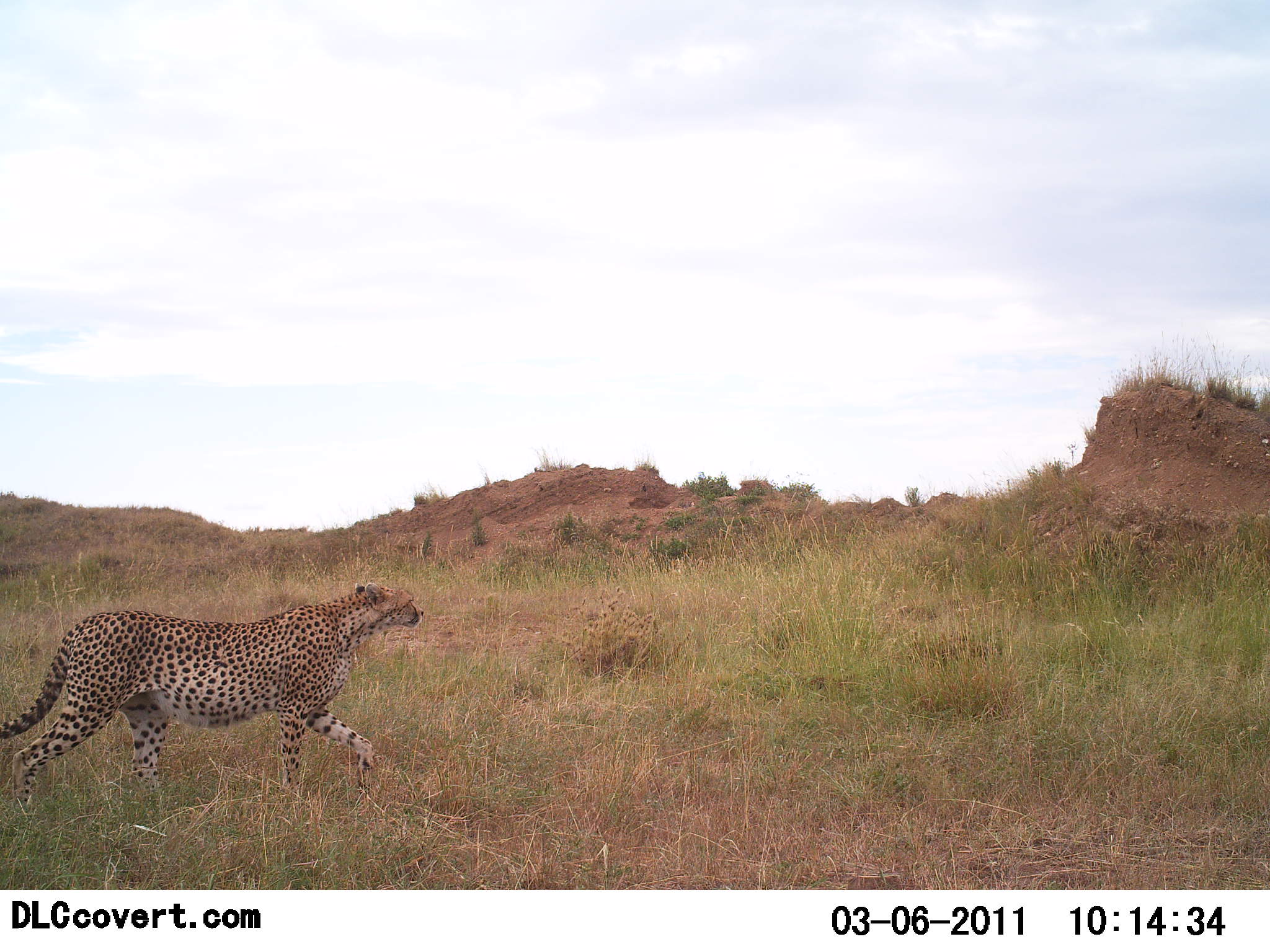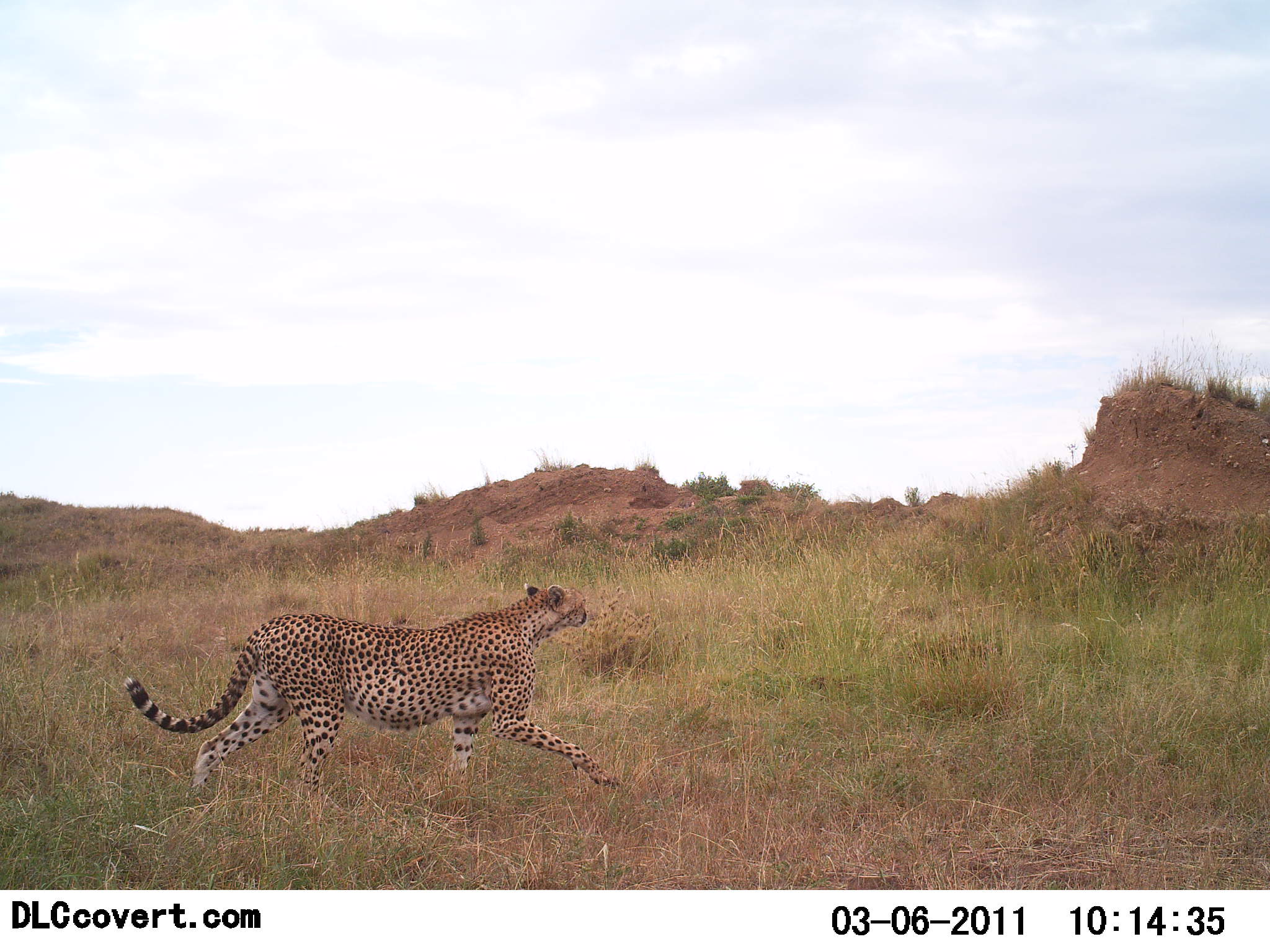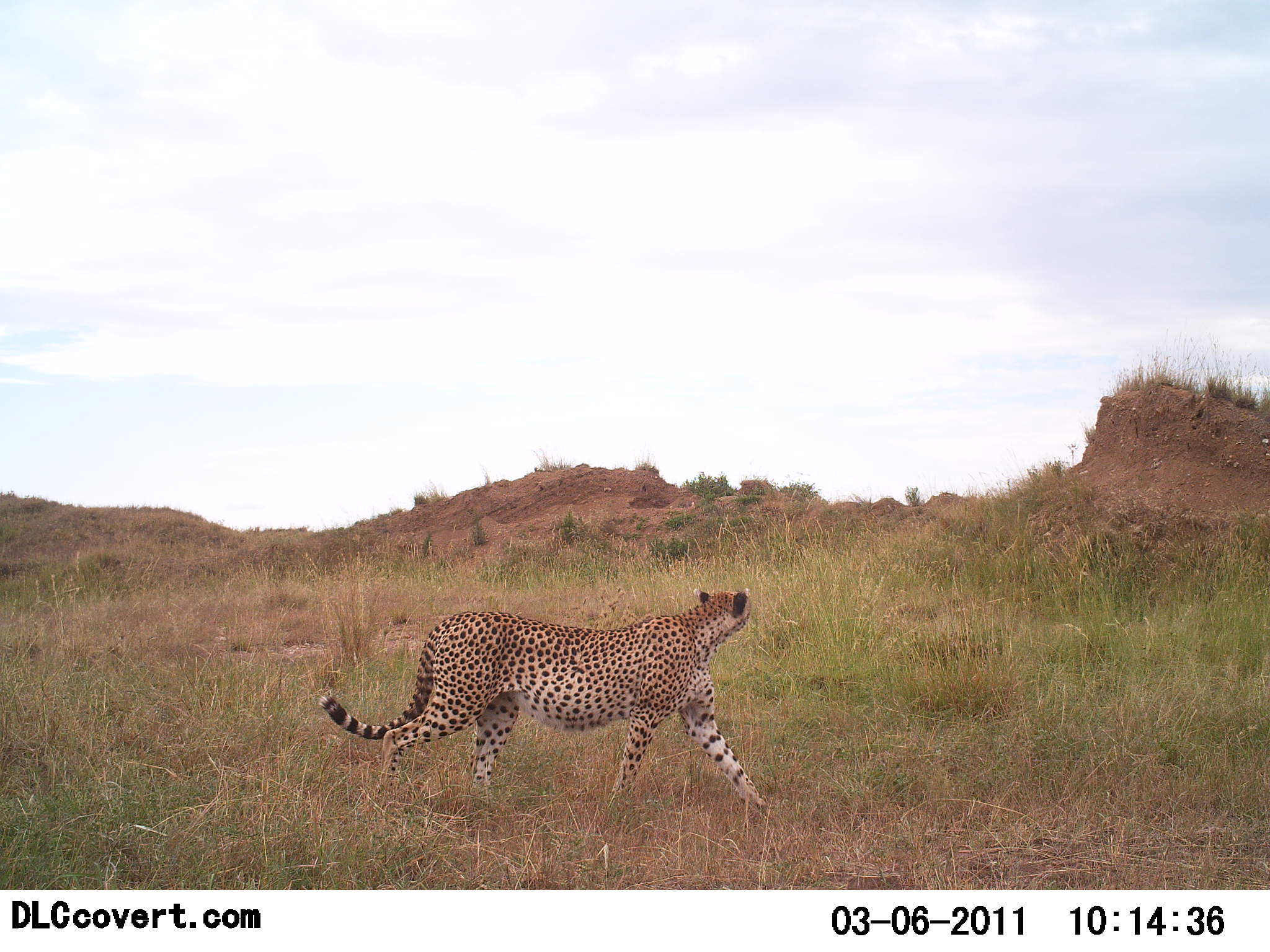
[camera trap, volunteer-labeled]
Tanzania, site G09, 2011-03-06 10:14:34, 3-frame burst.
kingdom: Animalia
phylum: Chordata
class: Mammalia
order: Carnivora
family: Felidae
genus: Acinonyx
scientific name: Acinonyx jubatus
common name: cheetah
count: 1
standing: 0%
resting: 0%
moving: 100%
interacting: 0%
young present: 0%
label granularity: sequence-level